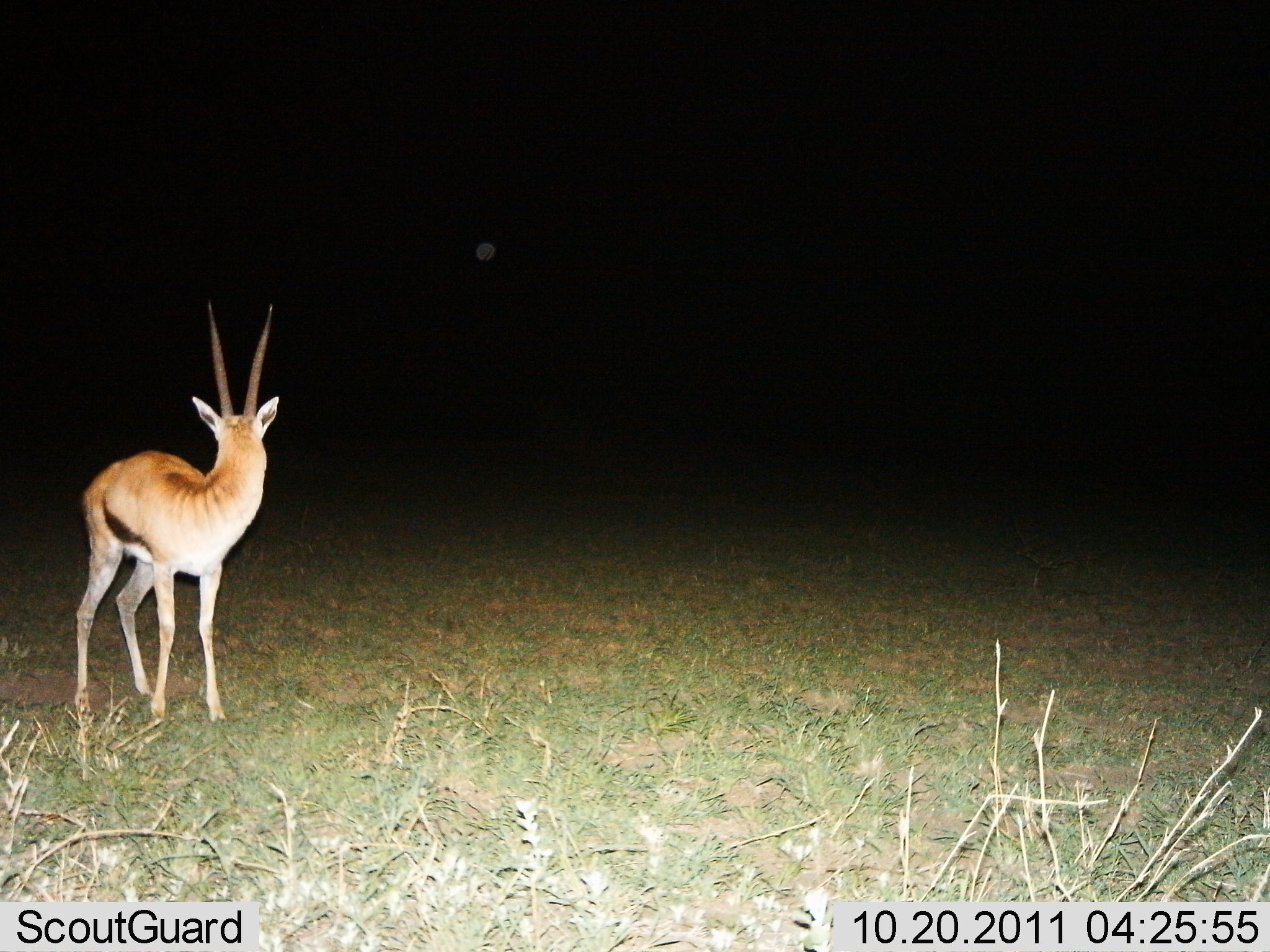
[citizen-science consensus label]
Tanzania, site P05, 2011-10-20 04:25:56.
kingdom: Animalia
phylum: Chordata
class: Mammalia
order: Artiodactyla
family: Bovidae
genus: Eudorcas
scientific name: Eudorcas thomsonii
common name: thomson's gazelle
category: gazellethomsons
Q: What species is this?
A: Gazellethomsons (thomson's gazelle) (Eudorcas thomsonii).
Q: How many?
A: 1.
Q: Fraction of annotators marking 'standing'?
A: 90%.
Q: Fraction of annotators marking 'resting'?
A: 10%.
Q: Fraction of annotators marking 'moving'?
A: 0%.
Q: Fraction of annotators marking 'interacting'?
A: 0%.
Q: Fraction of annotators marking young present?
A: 0%.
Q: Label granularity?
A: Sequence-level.